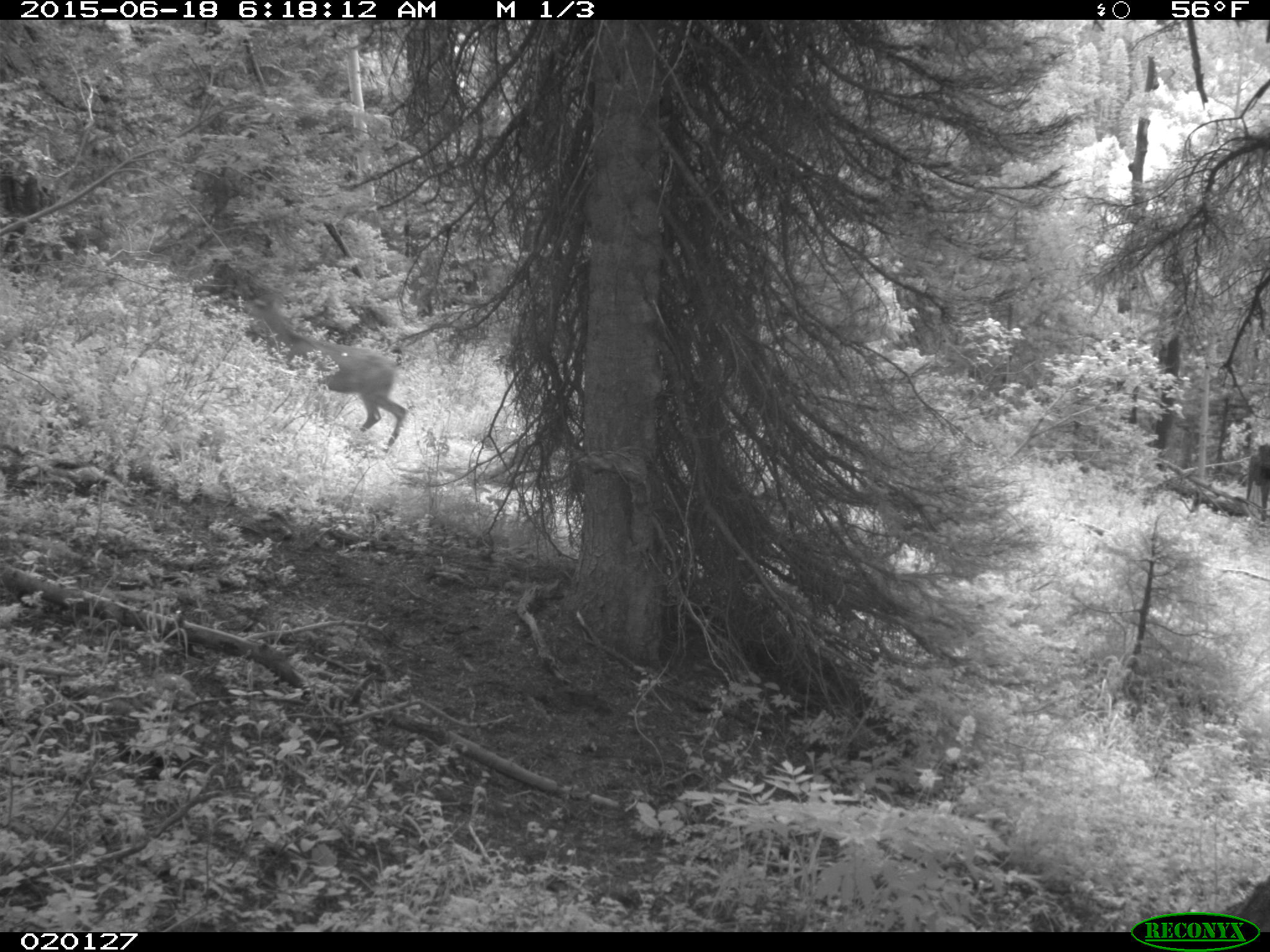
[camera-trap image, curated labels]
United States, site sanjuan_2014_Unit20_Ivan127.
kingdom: Animalia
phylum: Chordata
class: Mammalia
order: Artiodactyla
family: Cervidae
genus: Odocoileus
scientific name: Odocoileus hemionus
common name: mule deer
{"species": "Odocoileus hemionus (mule deer)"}